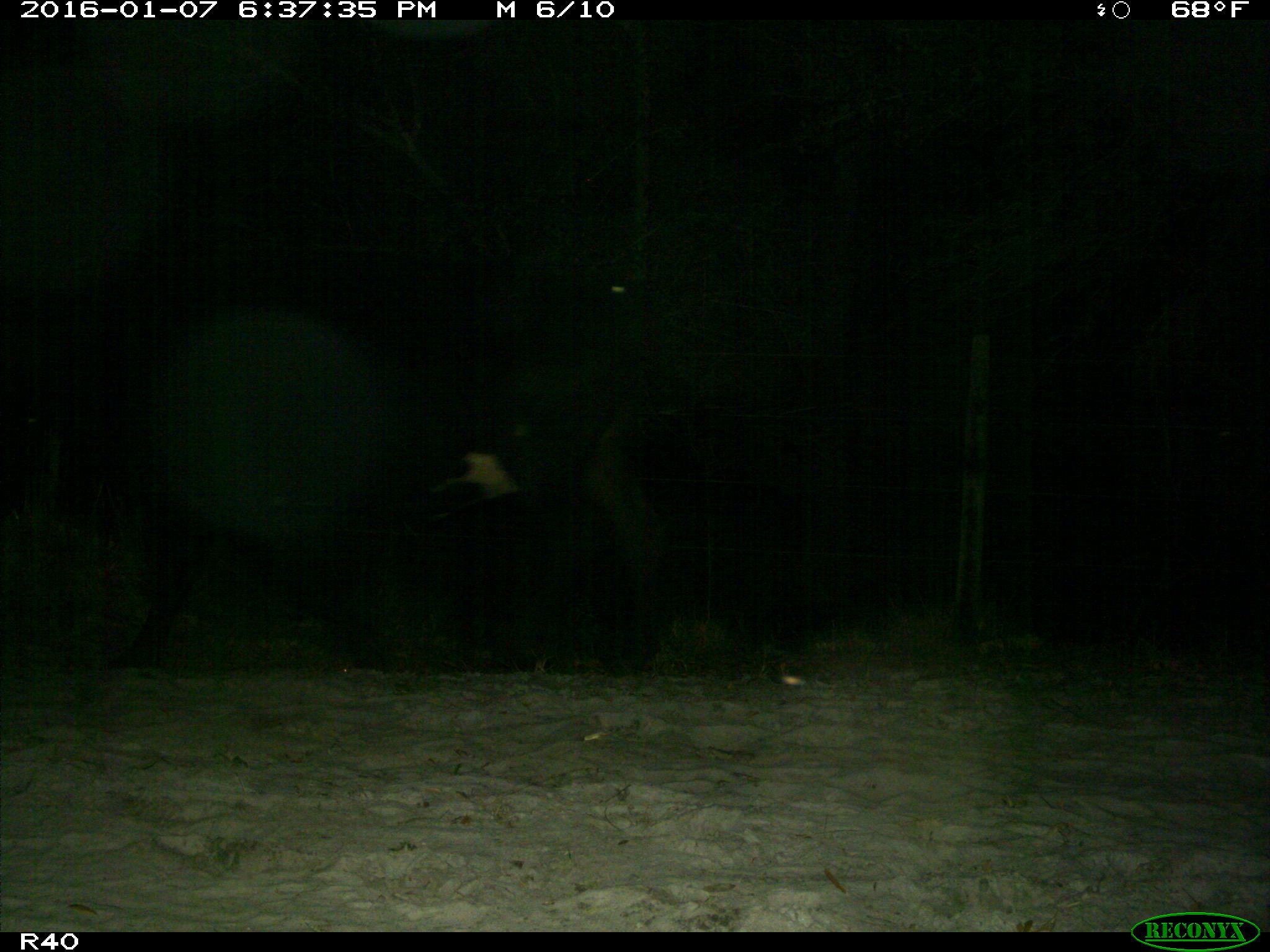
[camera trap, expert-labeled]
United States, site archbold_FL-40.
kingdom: Animalia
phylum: Chordata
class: Mammalia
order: Artiodactyla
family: Bovidae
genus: Bos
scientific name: Bos taurus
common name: domestic cow